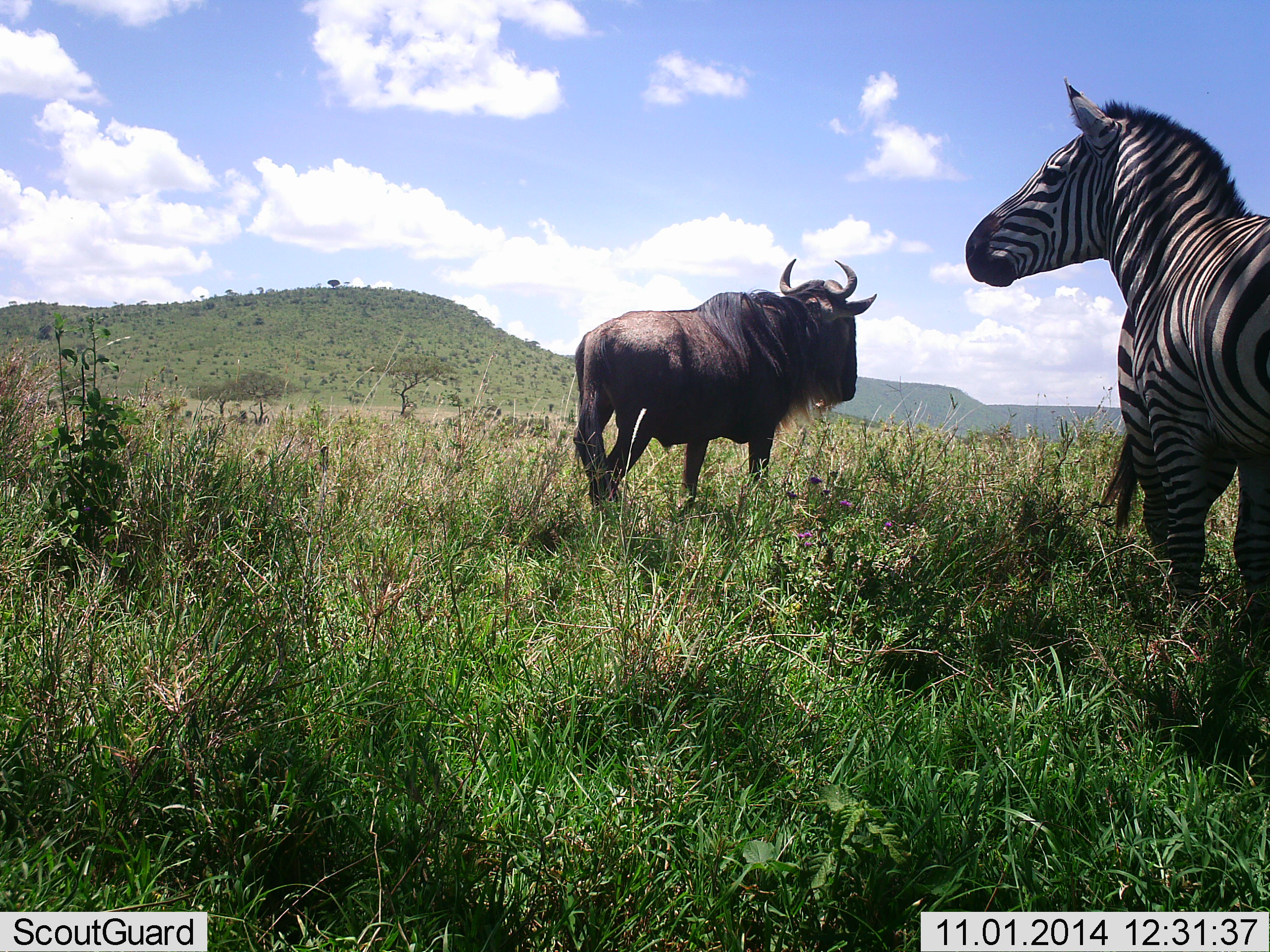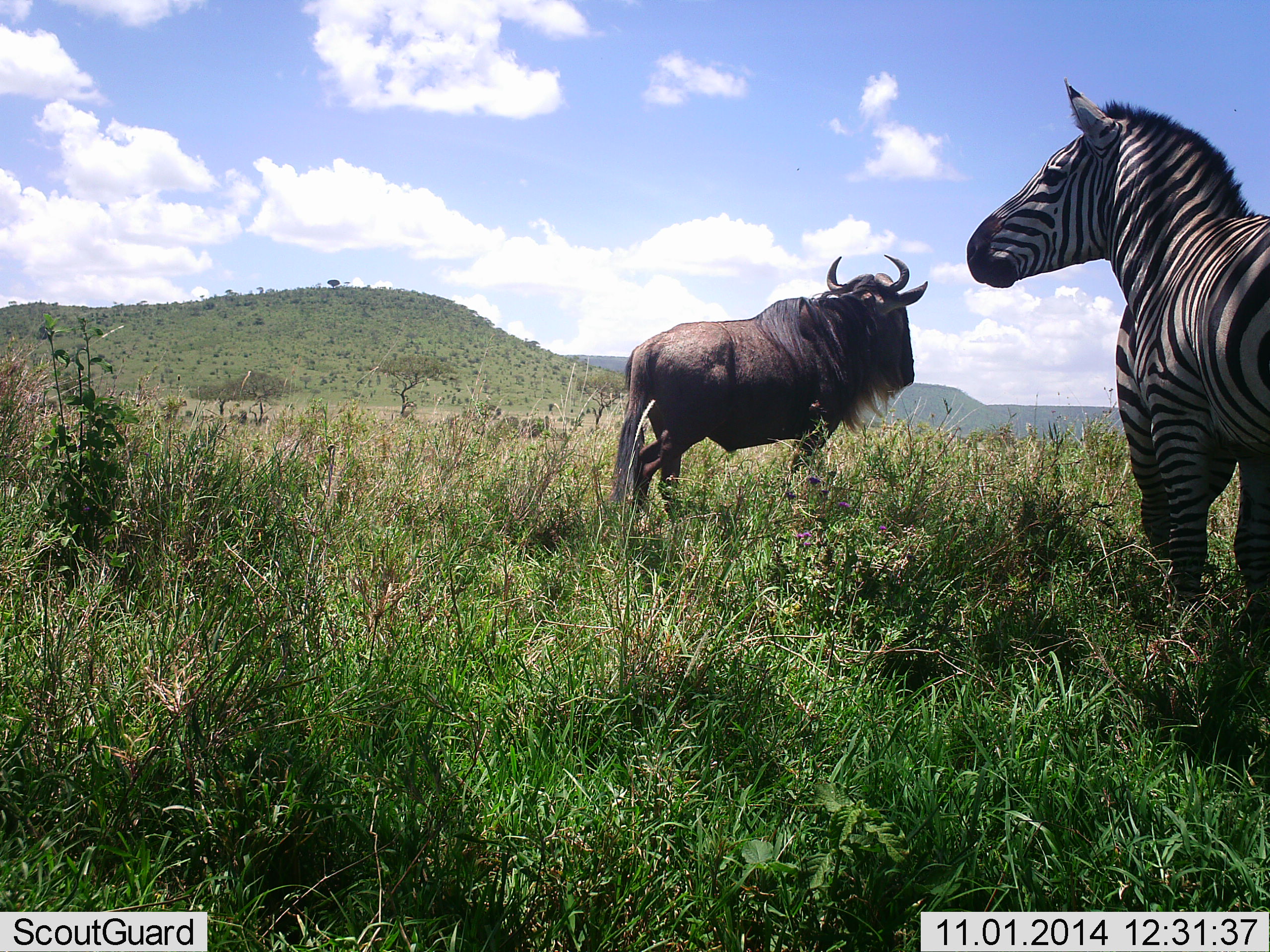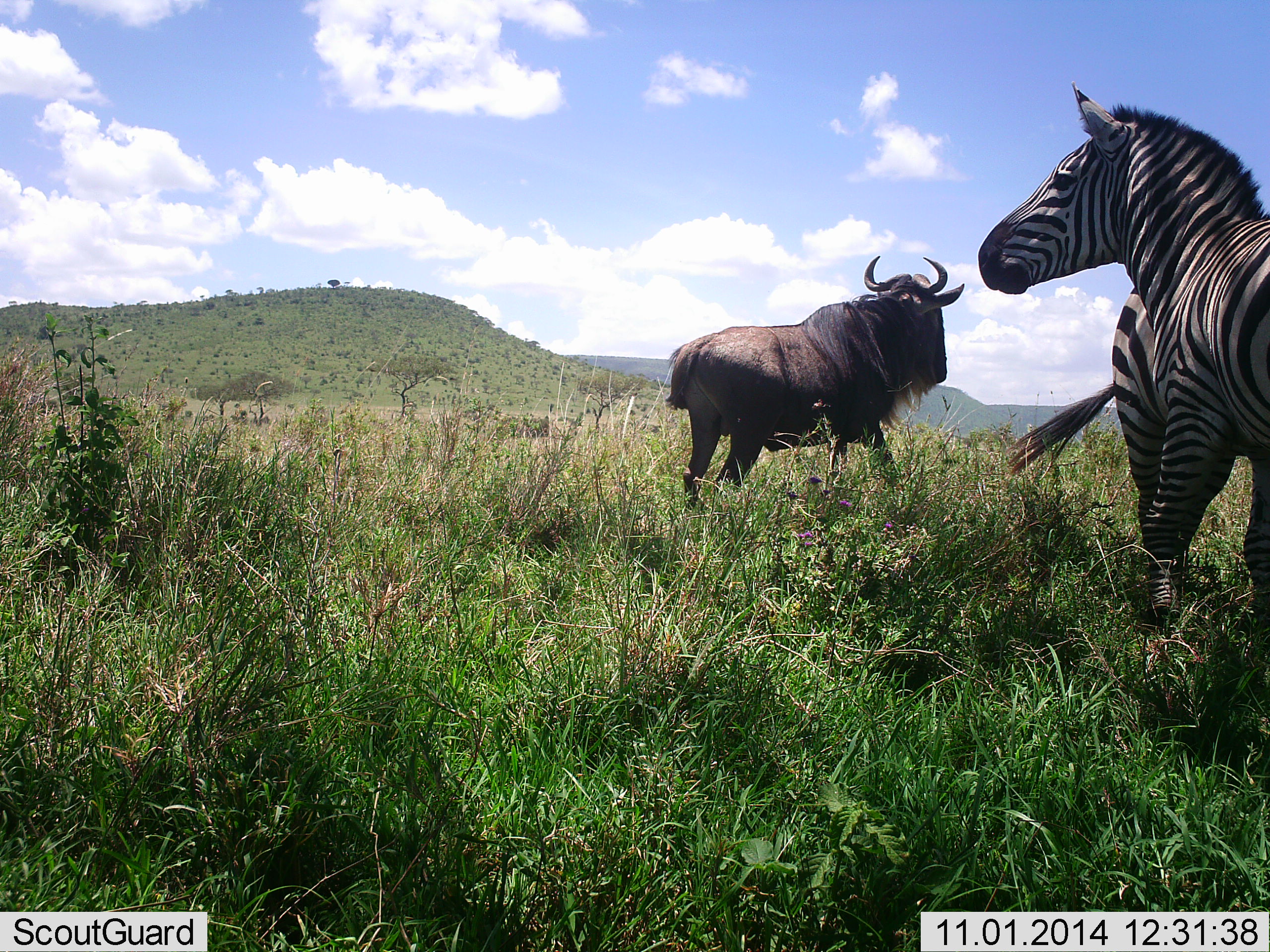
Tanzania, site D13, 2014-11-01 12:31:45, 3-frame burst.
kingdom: Animalia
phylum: Chordata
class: Mammalia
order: Artiodactyla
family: Bovidae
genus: Connochaetes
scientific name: Connochaetes taurinus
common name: blue wildebeest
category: wildebeest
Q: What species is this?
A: Wildebeest (blue wildebeest) (Connochaetes taurinus).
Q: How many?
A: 1.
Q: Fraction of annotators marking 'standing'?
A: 20%.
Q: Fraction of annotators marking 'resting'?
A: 0%.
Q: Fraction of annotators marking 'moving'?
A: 90%.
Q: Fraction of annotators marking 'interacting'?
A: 0%.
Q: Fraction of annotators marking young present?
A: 0%.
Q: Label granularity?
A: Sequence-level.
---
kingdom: Animalia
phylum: Chordata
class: Mammalia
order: Perissodactyla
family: Equidae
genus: Equus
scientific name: Equus quagga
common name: plains zebra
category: zebra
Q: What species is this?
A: Zebra (plains zebra) (Equus quagga).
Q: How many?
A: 2.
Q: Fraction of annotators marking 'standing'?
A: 100%.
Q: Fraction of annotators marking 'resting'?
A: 0%.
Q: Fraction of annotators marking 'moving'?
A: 0%.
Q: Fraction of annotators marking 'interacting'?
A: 0%.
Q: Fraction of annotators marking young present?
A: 0%.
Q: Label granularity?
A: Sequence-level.